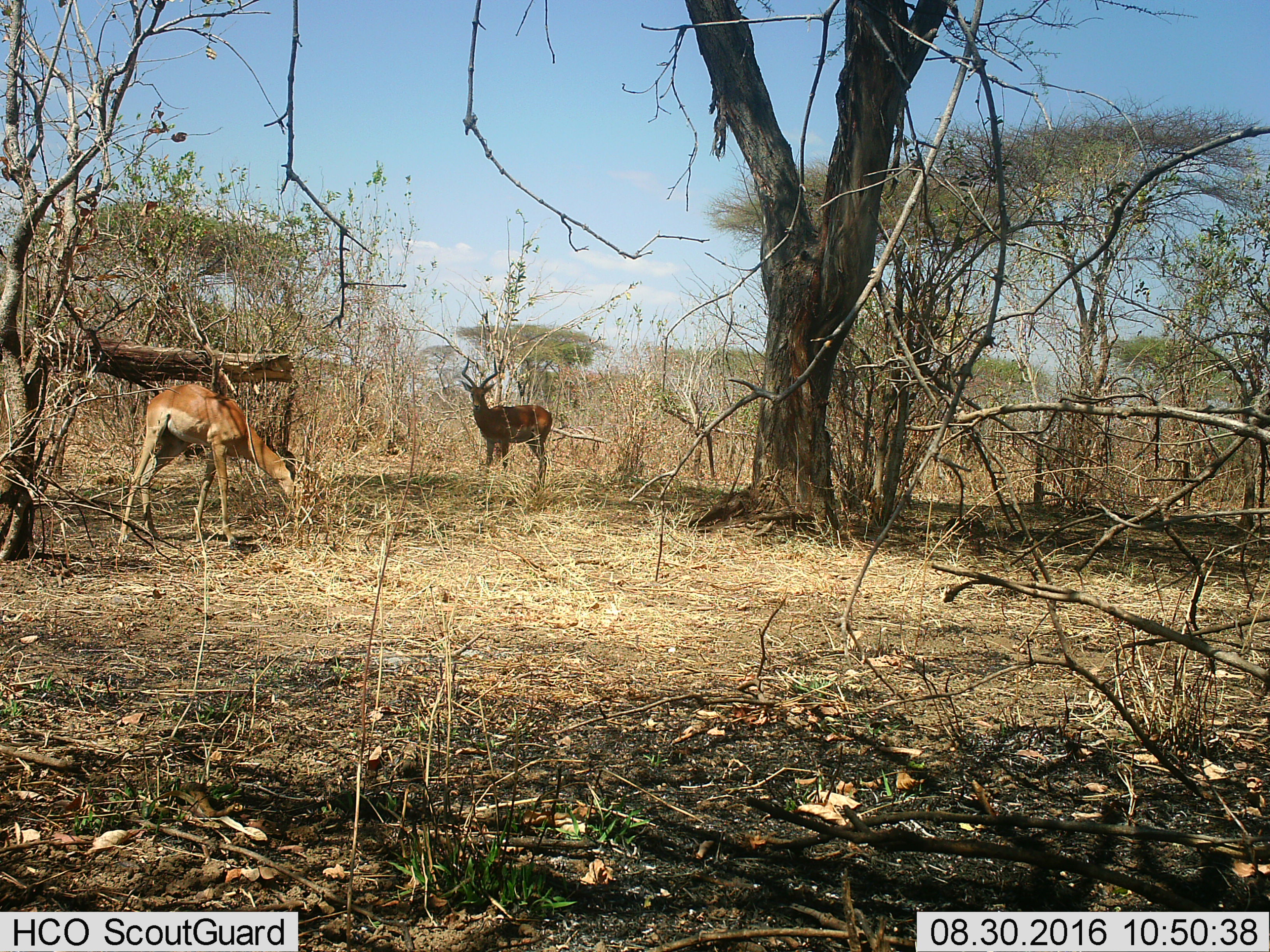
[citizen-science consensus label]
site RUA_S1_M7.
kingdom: Animalia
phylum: Chordata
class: Mammalia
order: Artiodactyla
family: Bovidae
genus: Aepyceros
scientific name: Aepyceros melampus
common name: impala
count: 2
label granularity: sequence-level